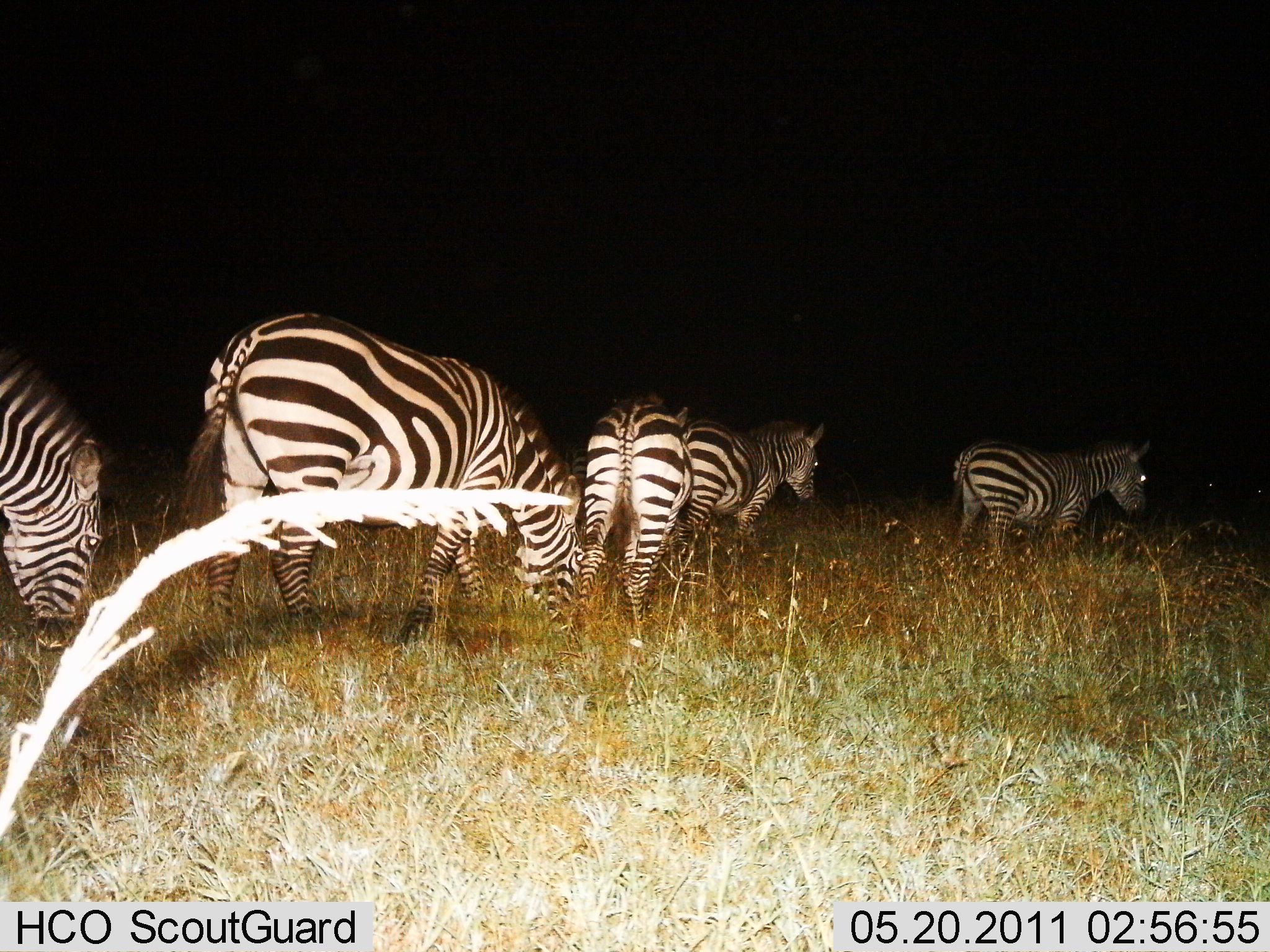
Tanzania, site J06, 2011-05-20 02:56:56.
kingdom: Animalia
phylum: Chordata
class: Mammalia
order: Perissodactyla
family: Equidae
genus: Equus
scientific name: Equus quagga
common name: plains zebra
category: zebra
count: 5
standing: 27%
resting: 0%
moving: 73%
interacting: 0%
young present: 0%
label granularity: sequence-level